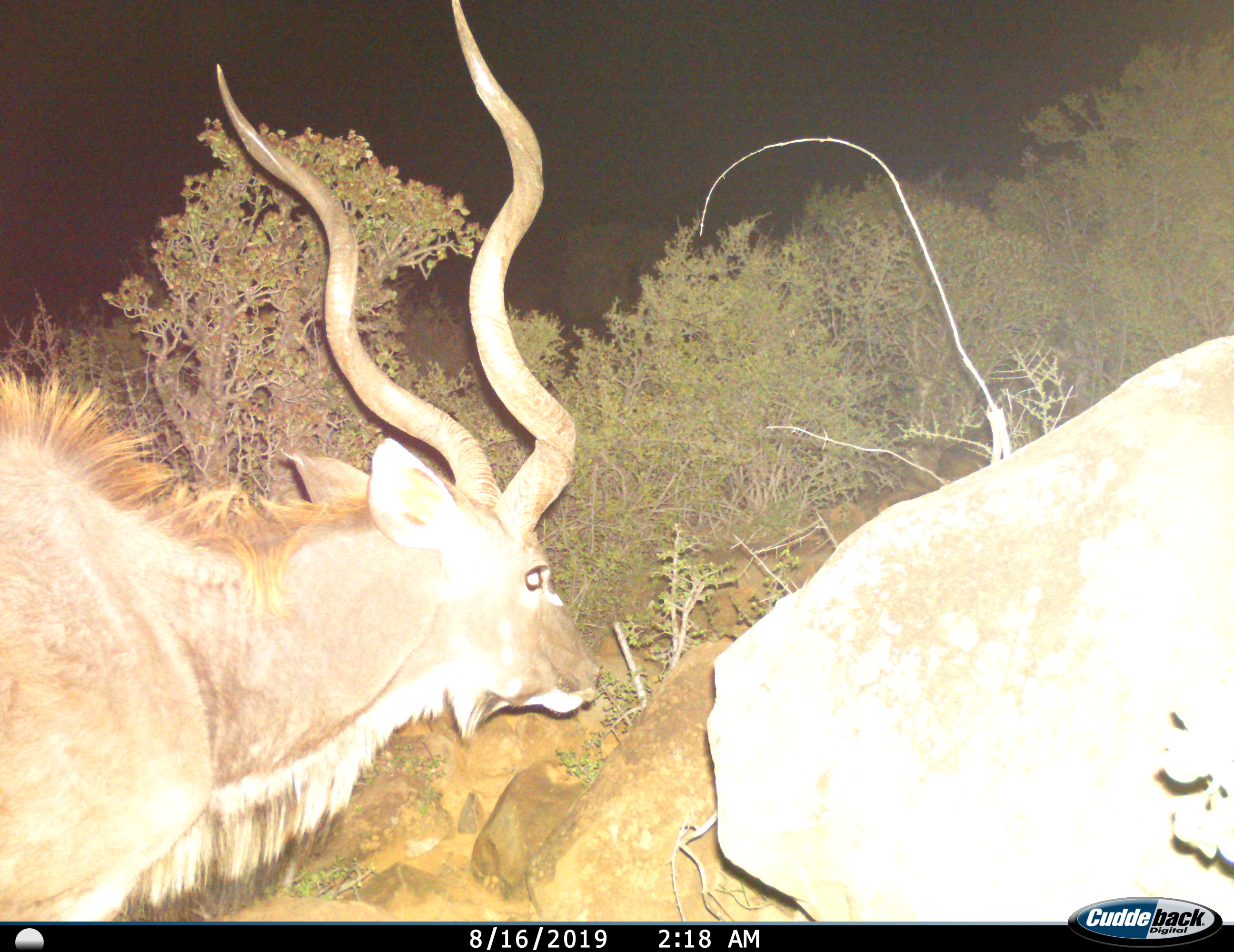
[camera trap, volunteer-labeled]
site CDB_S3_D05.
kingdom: Animalia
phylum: Chordata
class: Mammalia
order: Artiodactyla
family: Bovidae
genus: Tragelaphus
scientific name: Tragelaphus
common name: kudu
Kudu (Tragelaphus), count 1. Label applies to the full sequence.